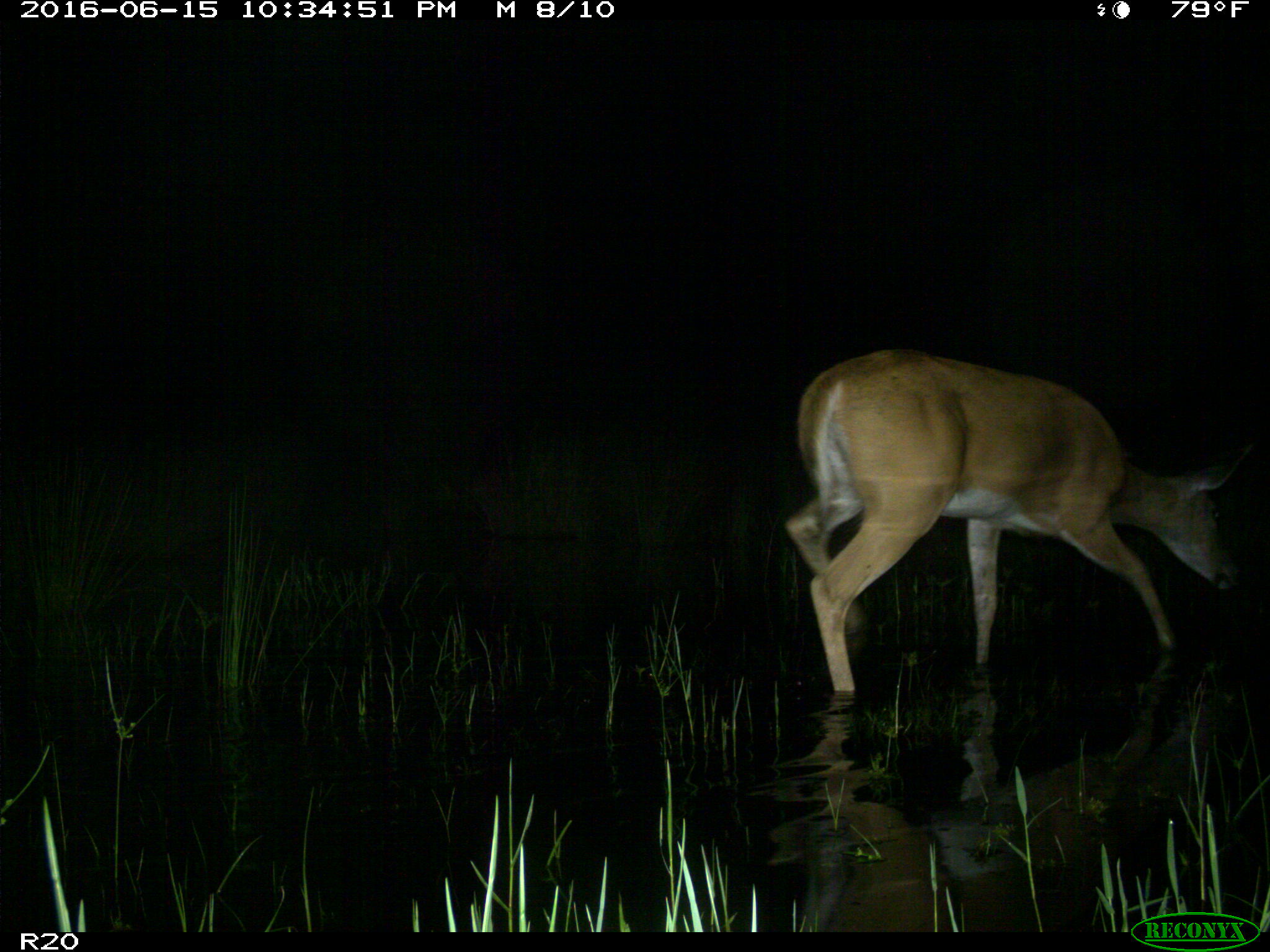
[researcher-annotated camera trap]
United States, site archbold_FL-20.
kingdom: Animalia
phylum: Chordata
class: Mammalia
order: Artiodactyla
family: Cervidae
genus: Odocoileus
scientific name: Odocoileus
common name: deer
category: unidentified deer